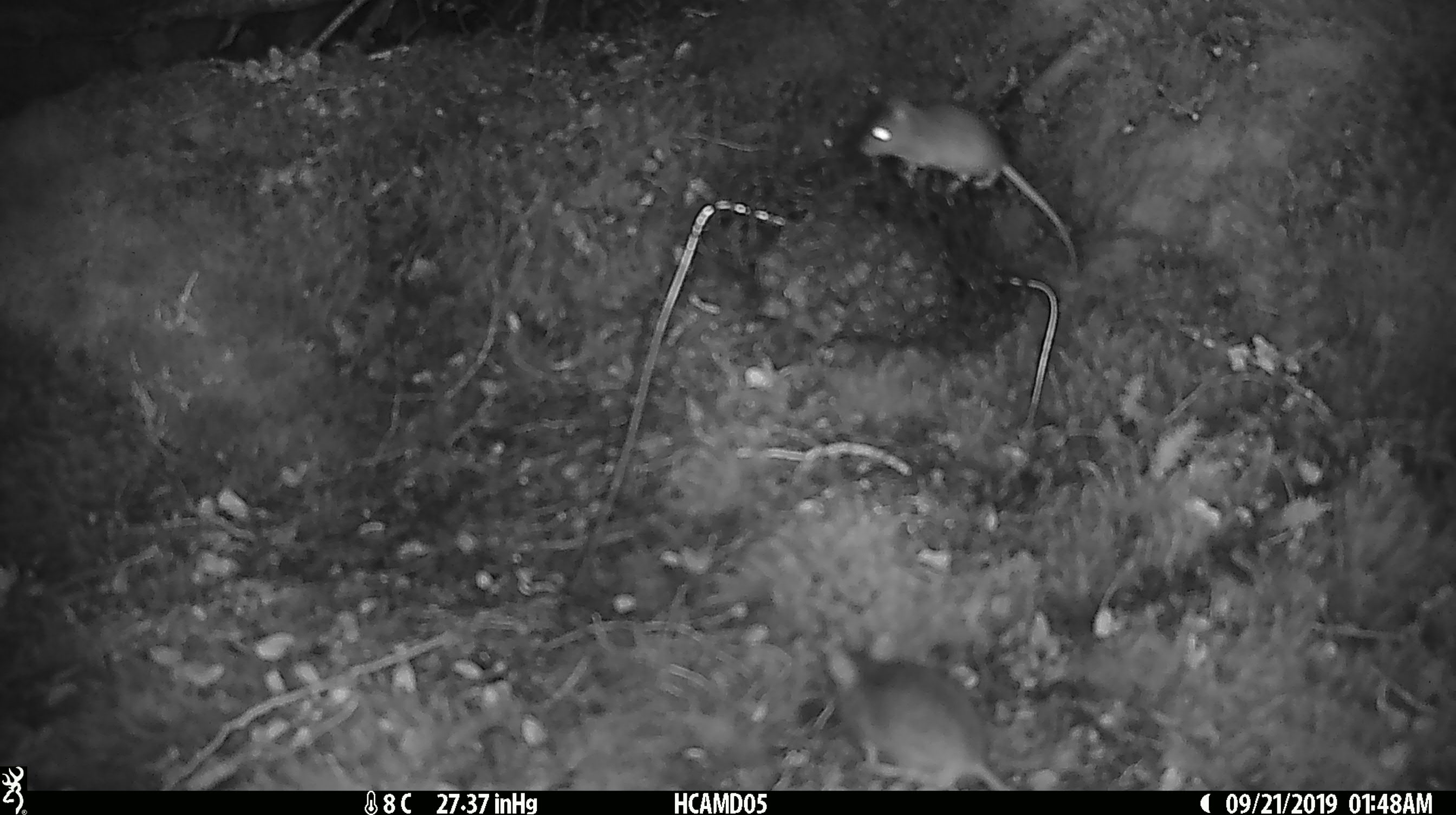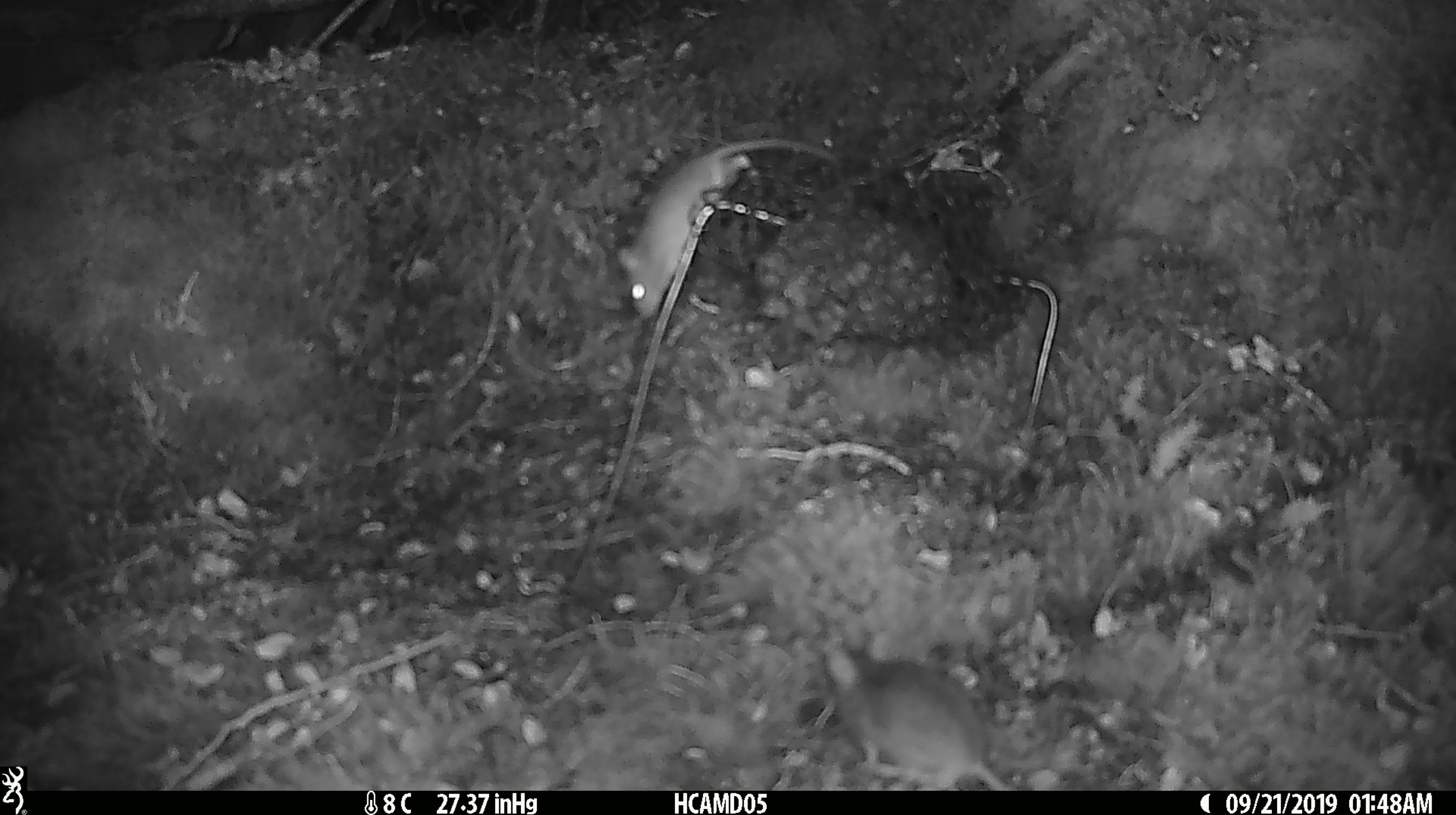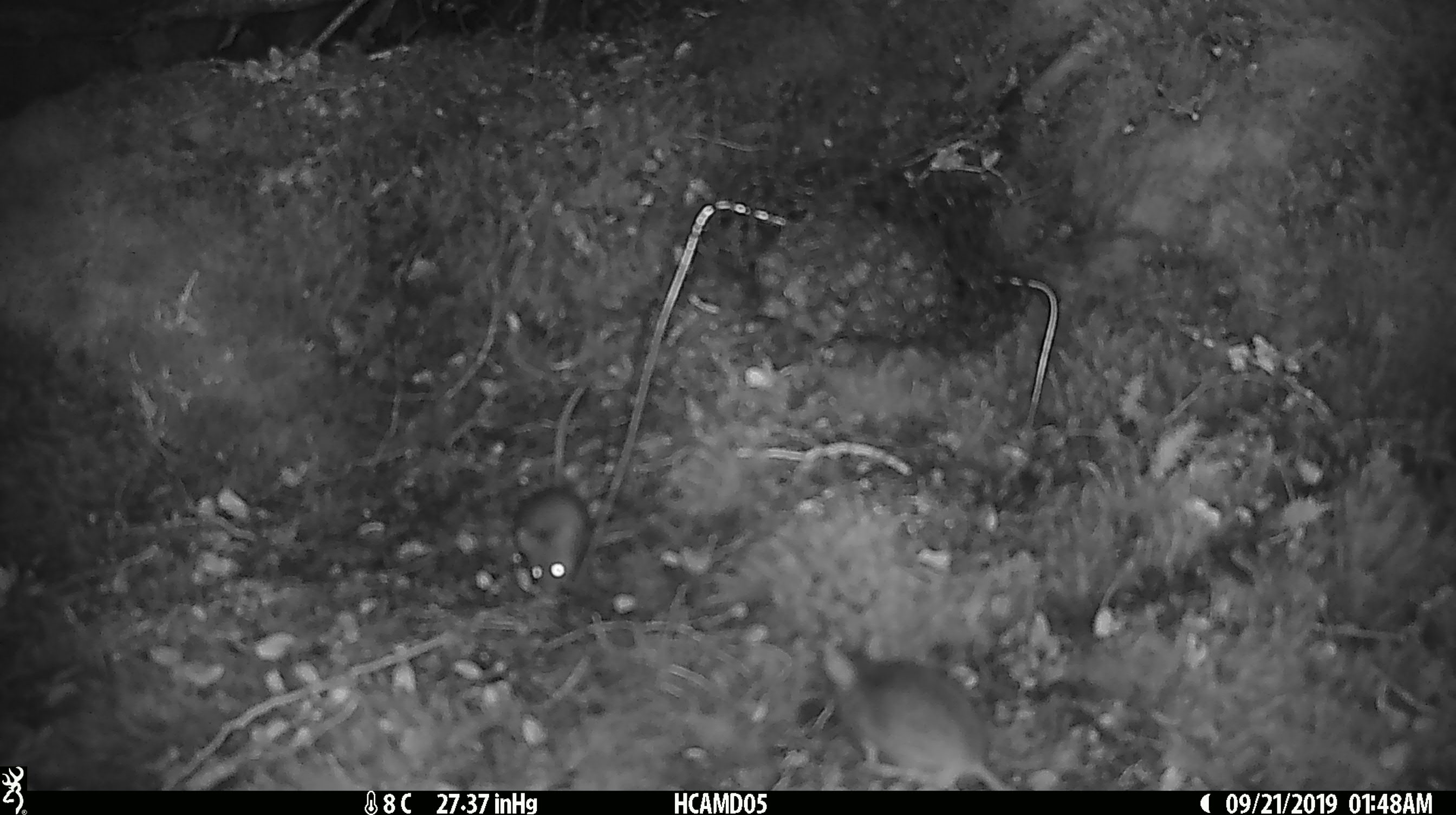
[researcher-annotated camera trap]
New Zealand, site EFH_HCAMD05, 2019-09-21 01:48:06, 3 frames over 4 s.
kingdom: Animalia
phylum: Chordata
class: Mammalia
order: Rodentia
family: Muridae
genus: Mus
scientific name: Mus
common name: mouse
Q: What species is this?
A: Mouse (Mus).